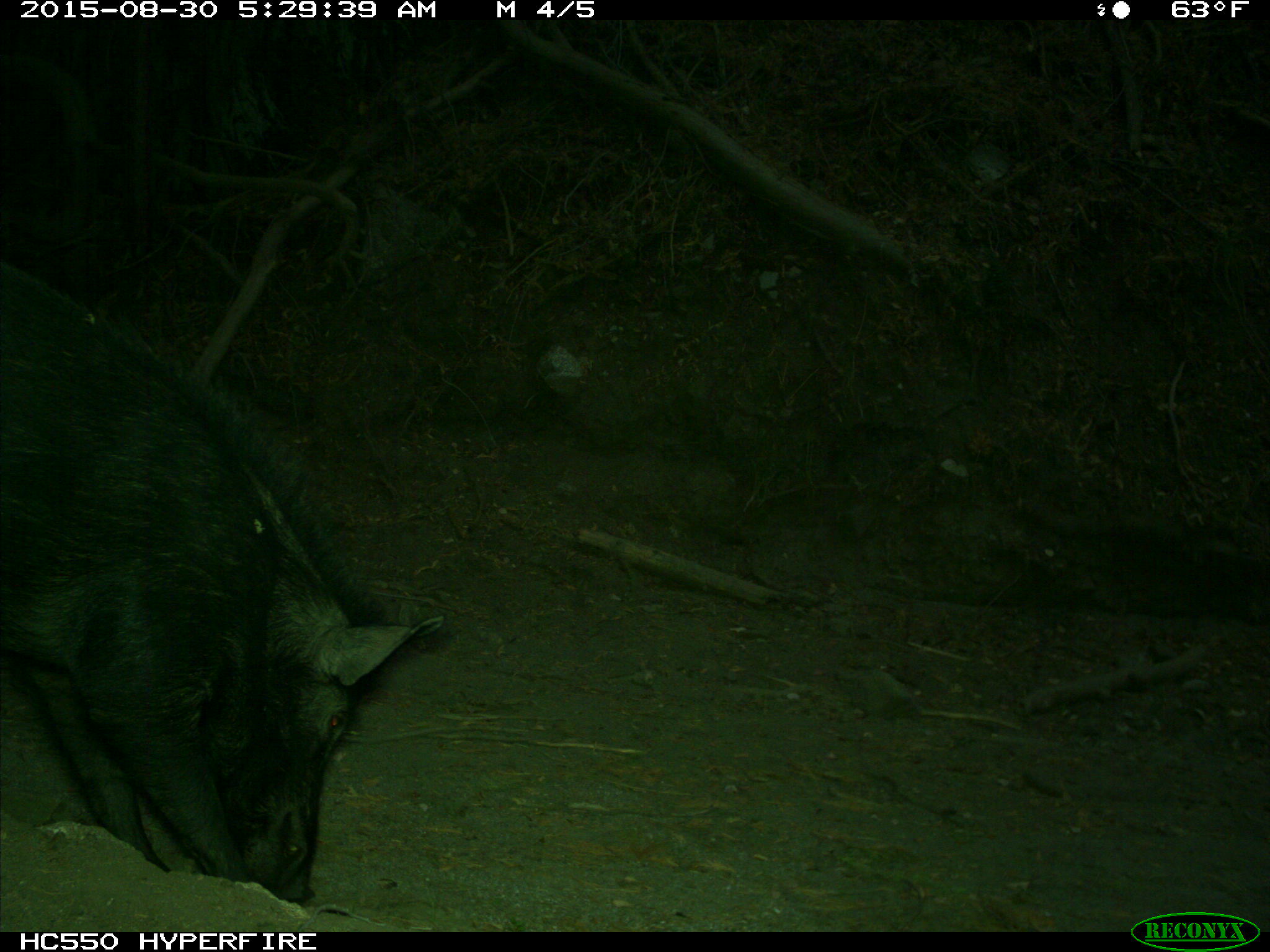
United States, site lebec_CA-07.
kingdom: Animalia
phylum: Chordata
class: Mammalia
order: Artiodactyla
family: Suidae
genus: Sus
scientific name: Sus scrofa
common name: wild boar